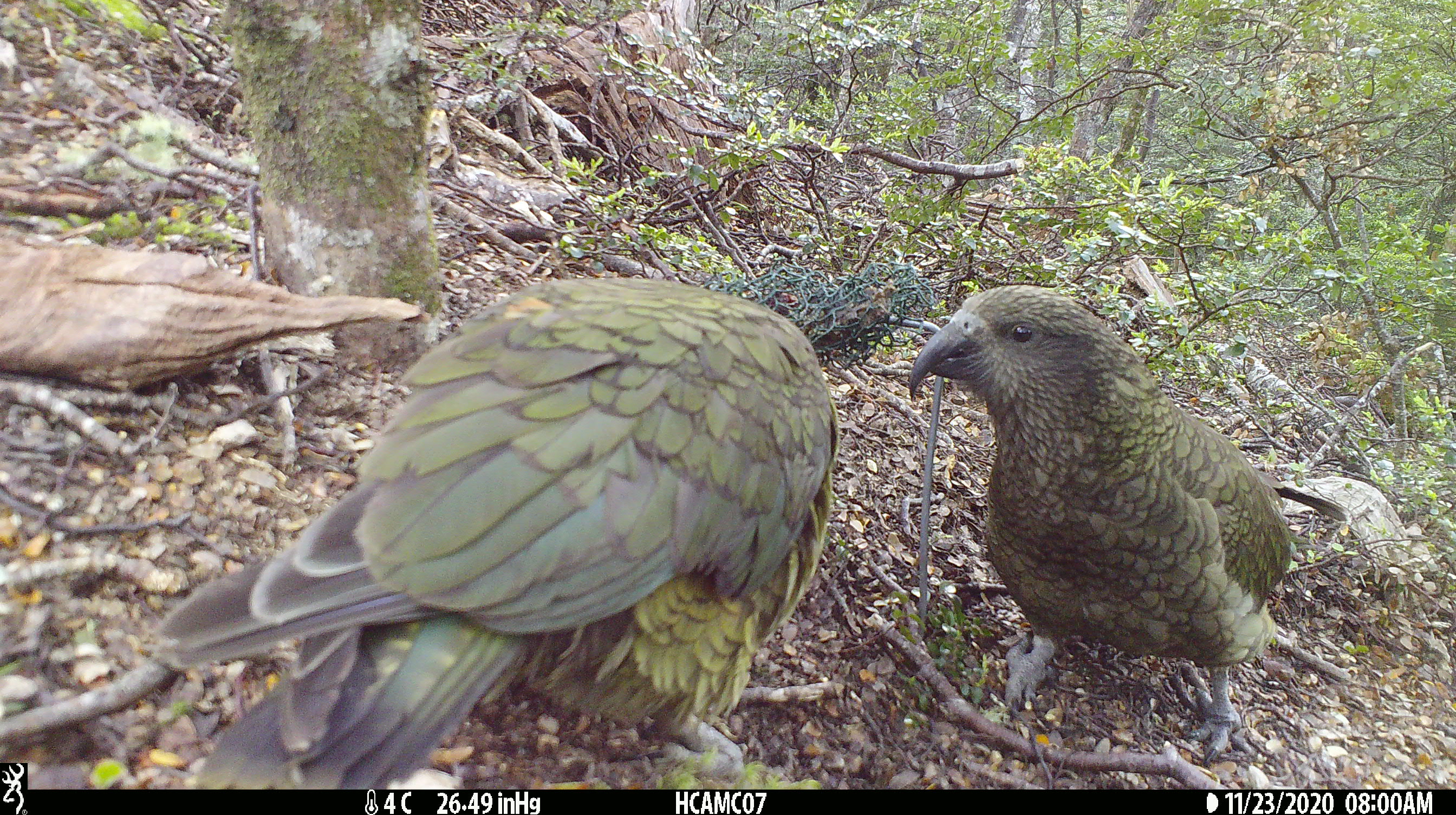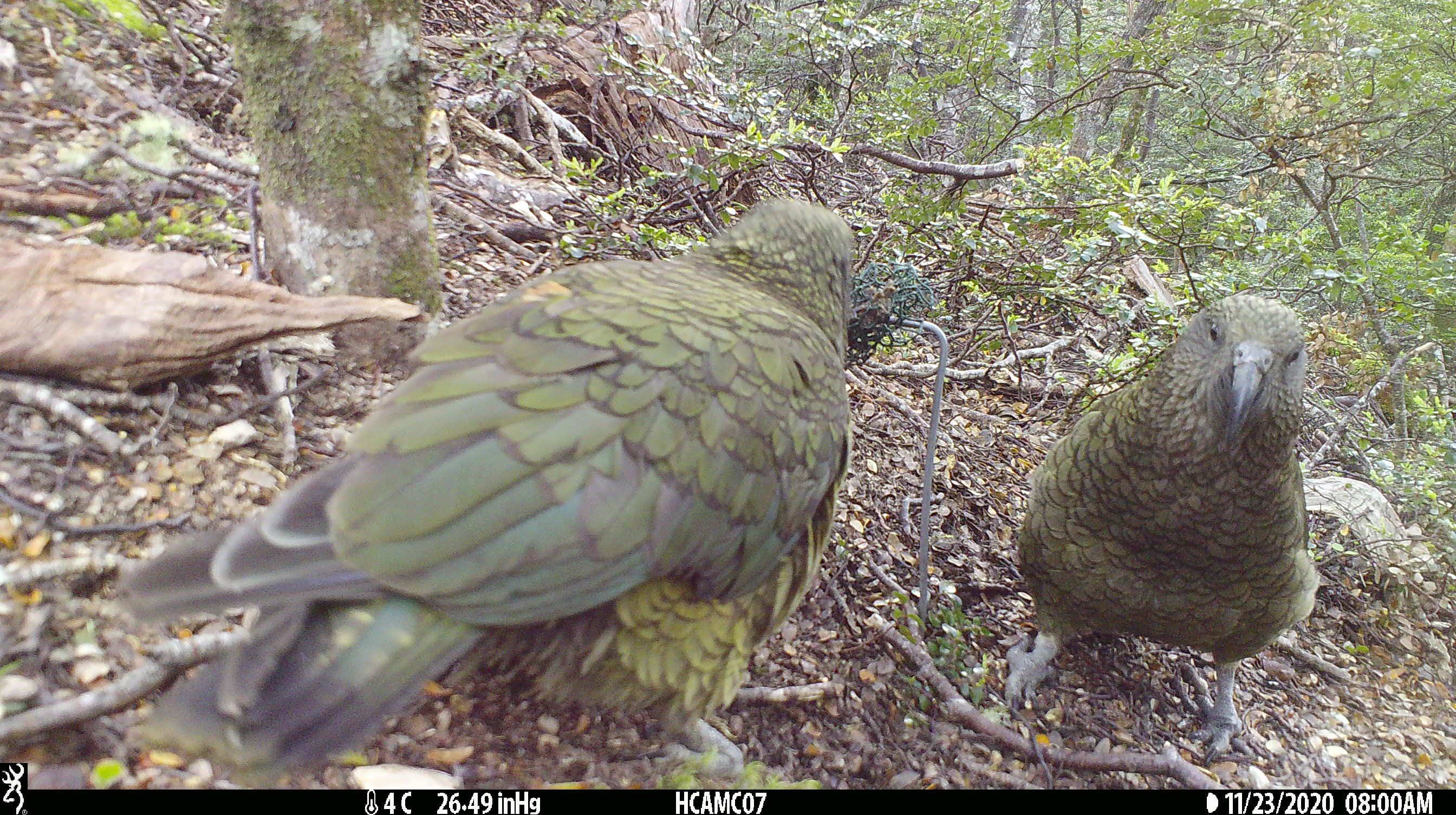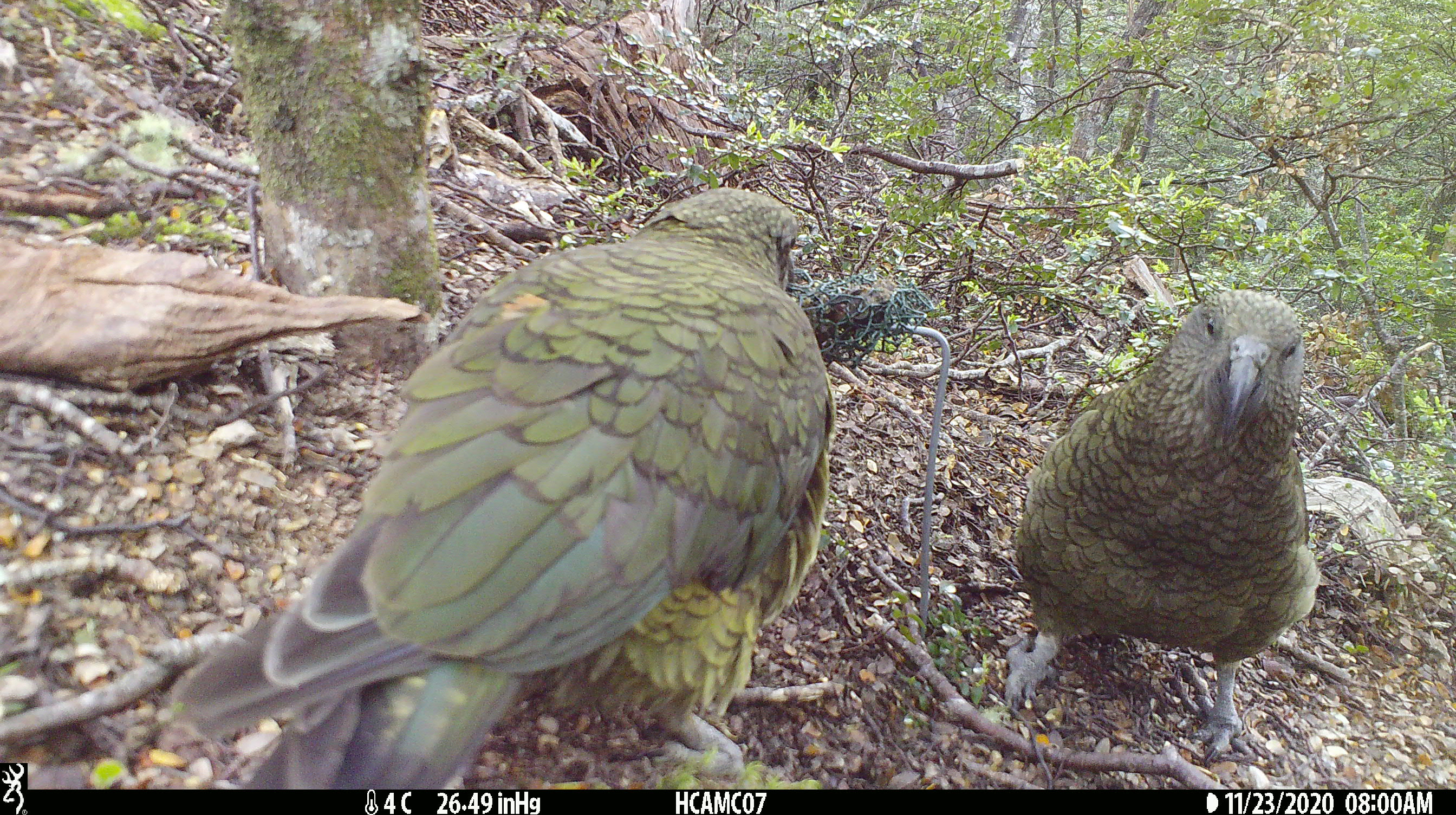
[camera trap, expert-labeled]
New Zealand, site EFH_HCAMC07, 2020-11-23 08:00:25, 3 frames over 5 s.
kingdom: Animalia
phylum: Chordata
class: Aves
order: Psittaciformes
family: Strigopidae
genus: Nestor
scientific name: Nestor notabilis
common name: kea